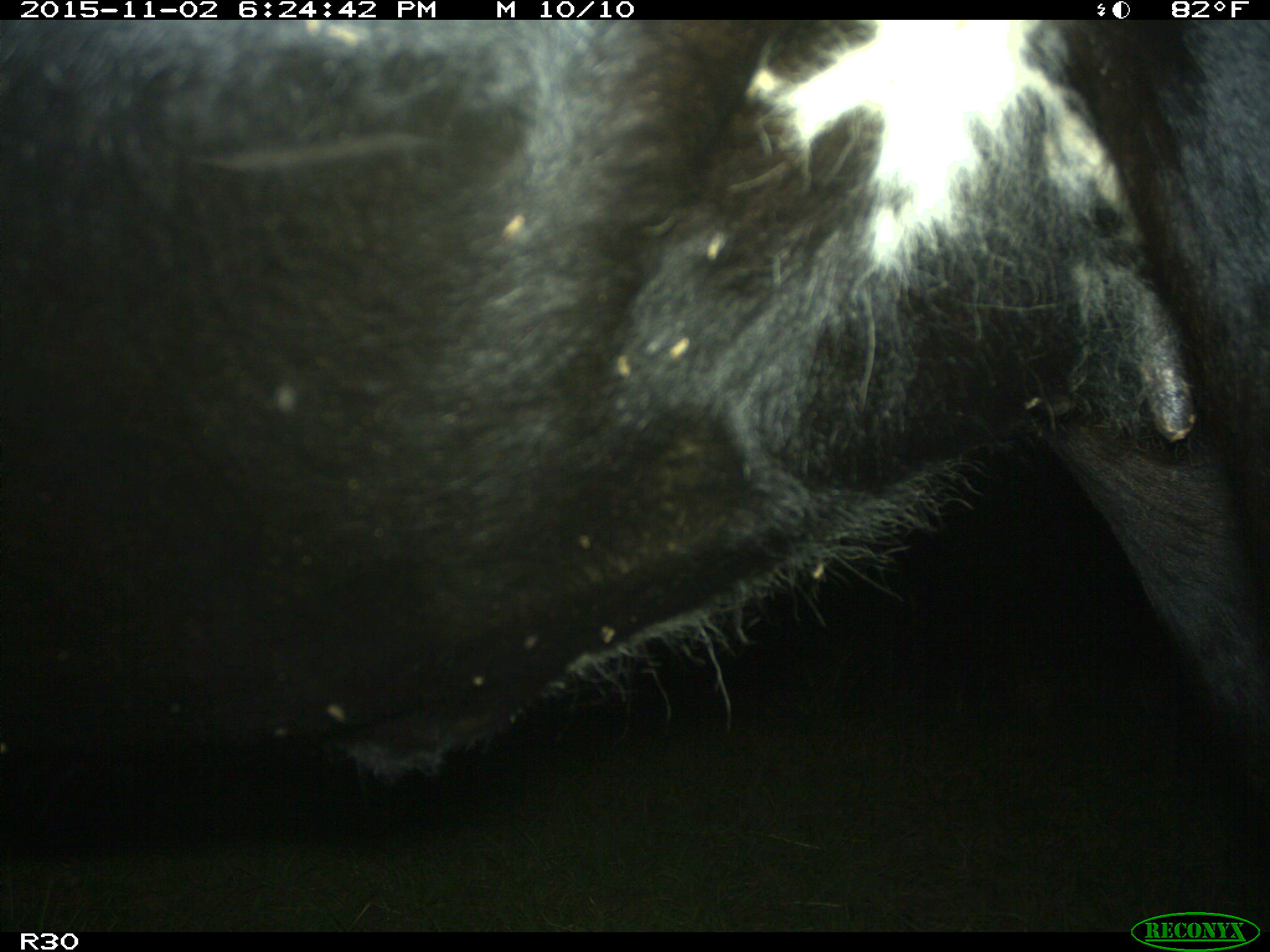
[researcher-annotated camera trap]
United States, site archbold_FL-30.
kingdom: Animalia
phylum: Chordata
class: Mammalia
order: Artiodactyla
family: Bovidae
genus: Bos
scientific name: Bos taurus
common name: domestic cow